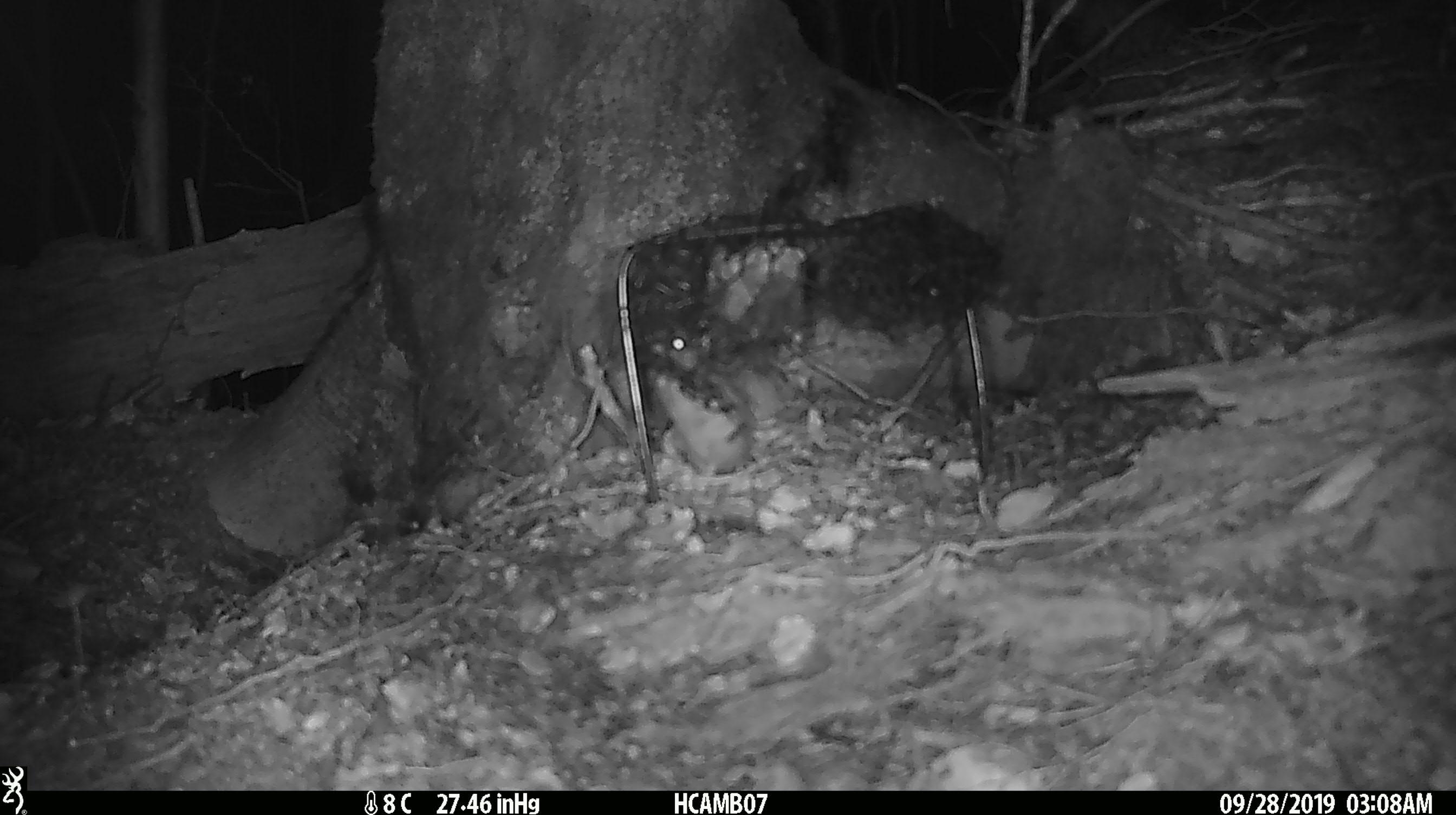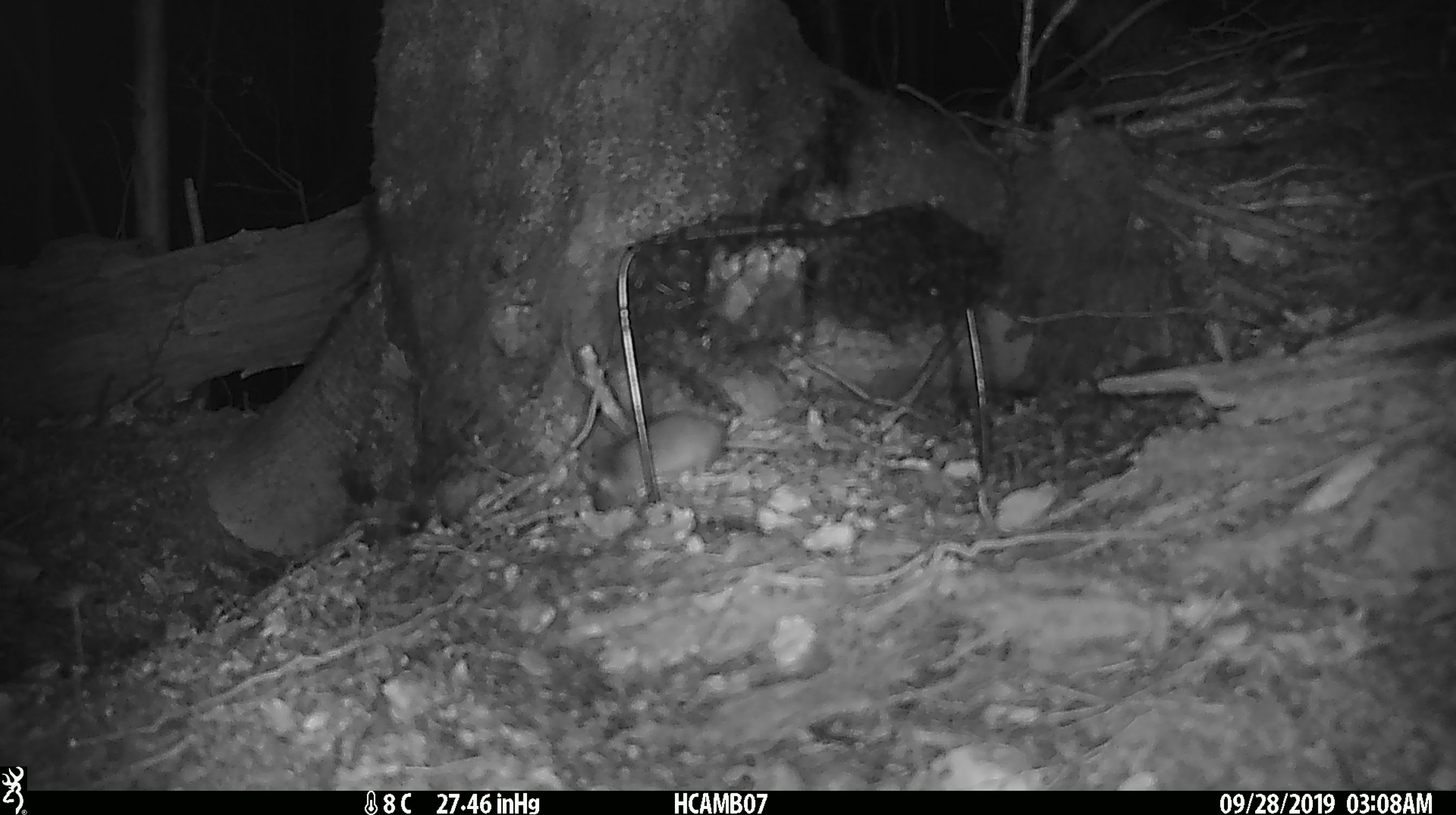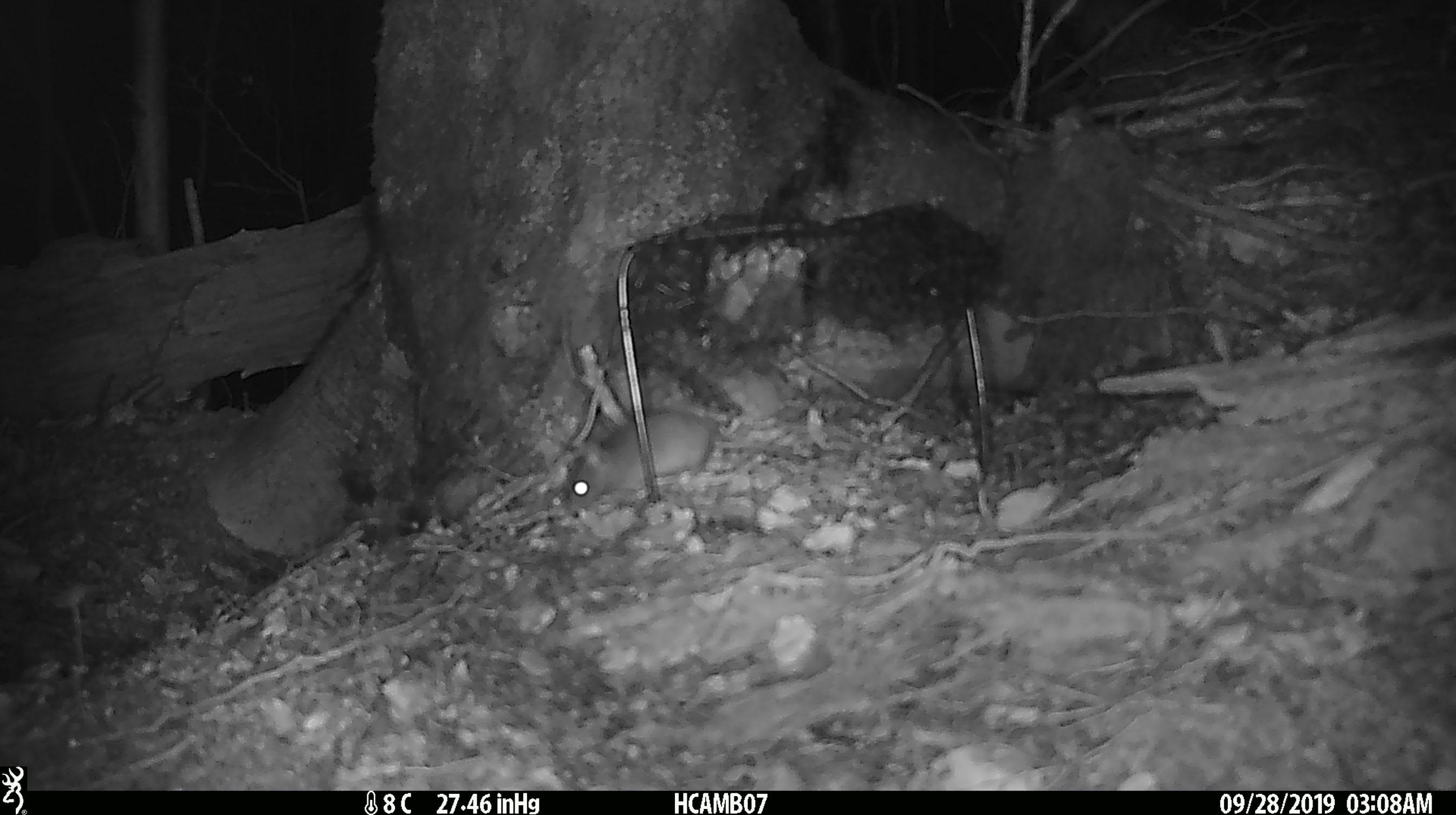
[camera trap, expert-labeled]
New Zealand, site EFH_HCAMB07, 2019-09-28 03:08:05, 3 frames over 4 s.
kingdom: Animalia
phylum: Chordata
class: Mammalia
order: Rodentia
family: Muridae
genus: Mus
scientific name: Mus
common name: mouse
Mouse (Mus).